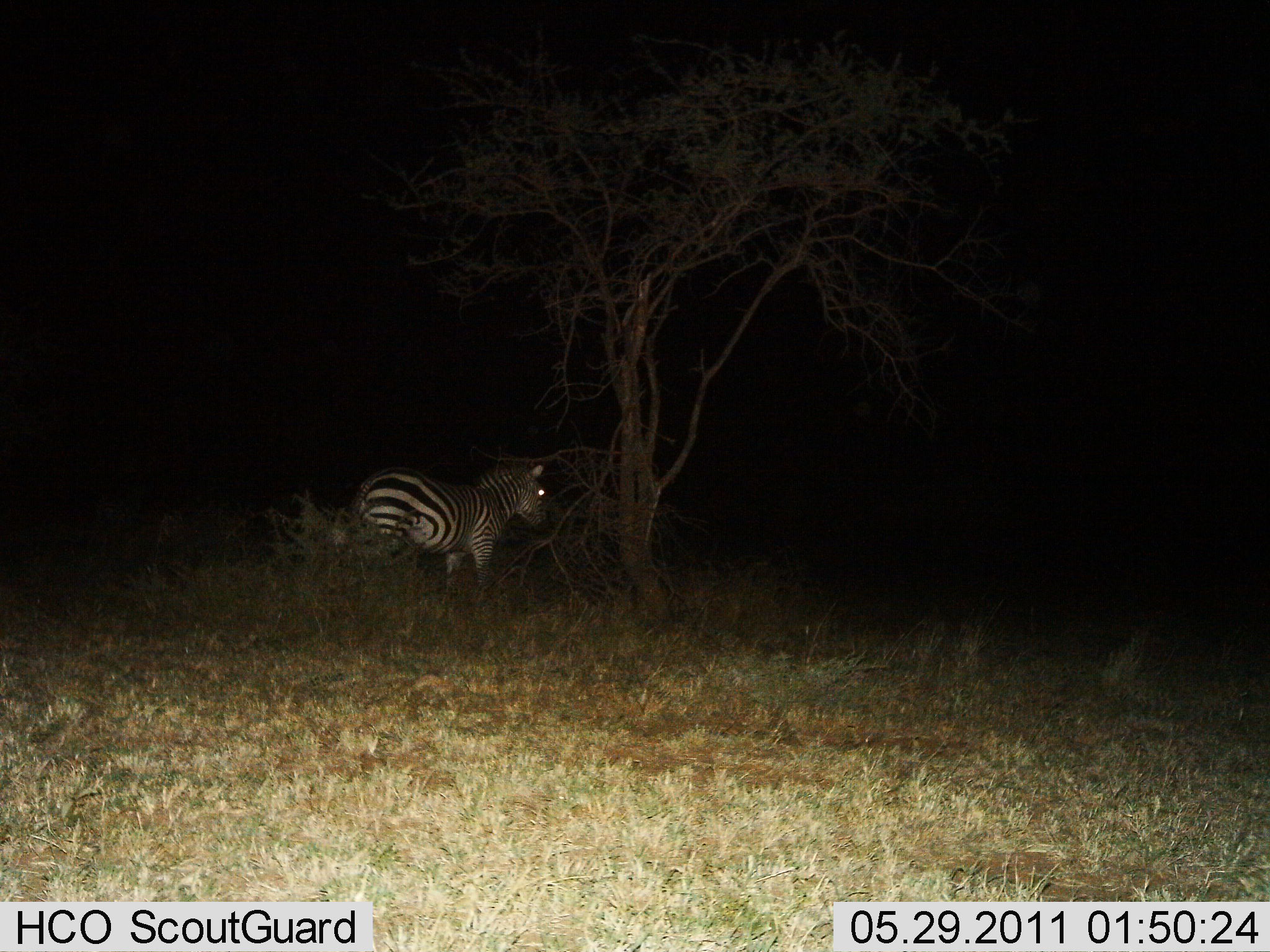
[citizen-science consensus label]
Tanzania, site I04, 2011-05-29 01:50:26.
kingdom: Animalia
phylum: Chordata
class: Mammalia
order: Perissodactyla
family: Equidae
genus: Equus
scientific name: Equus quagga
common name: plains zebra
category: zebra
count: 1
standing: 100%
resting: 0%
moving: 0%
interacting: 0%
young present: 0%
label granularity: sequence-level